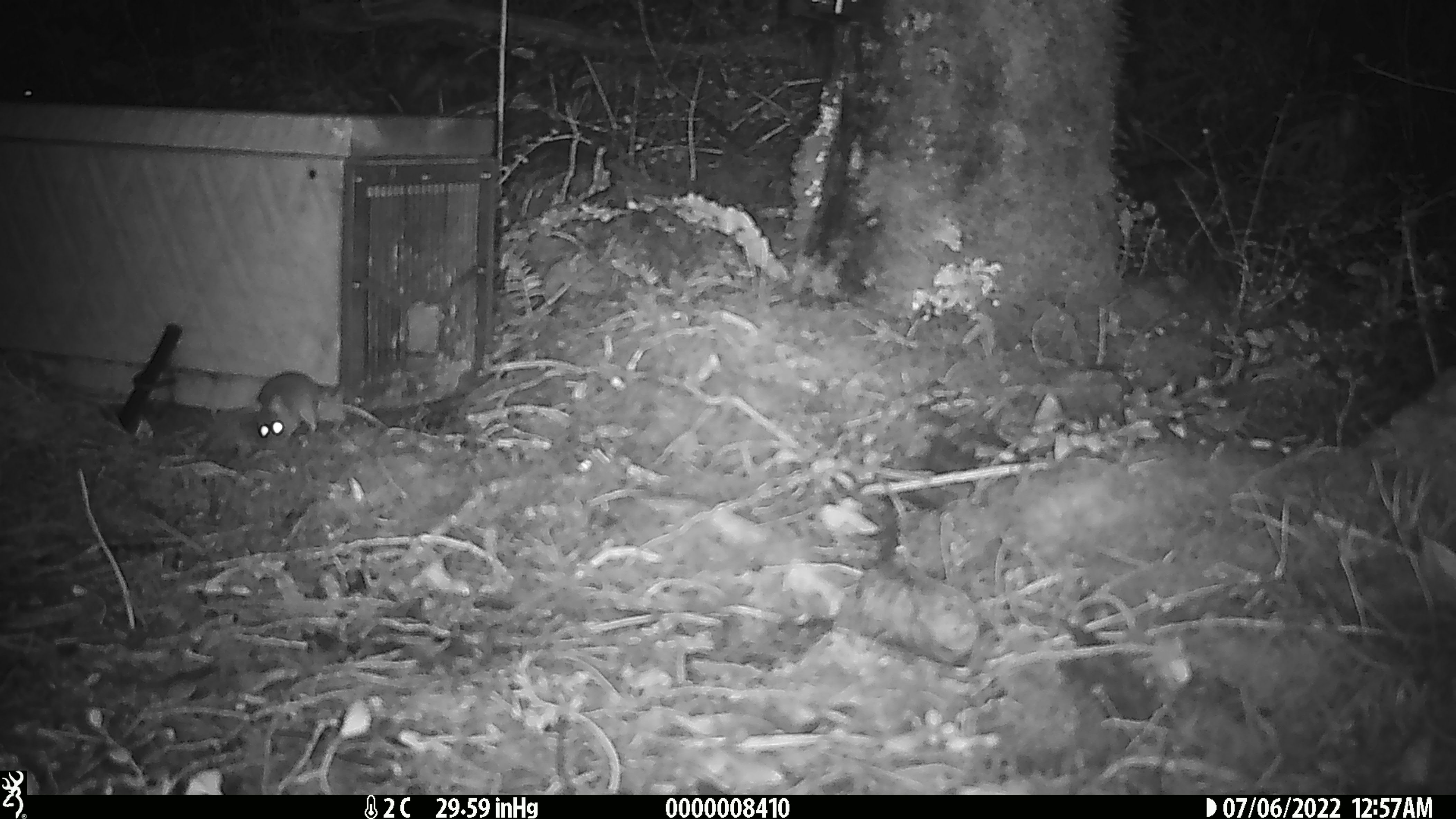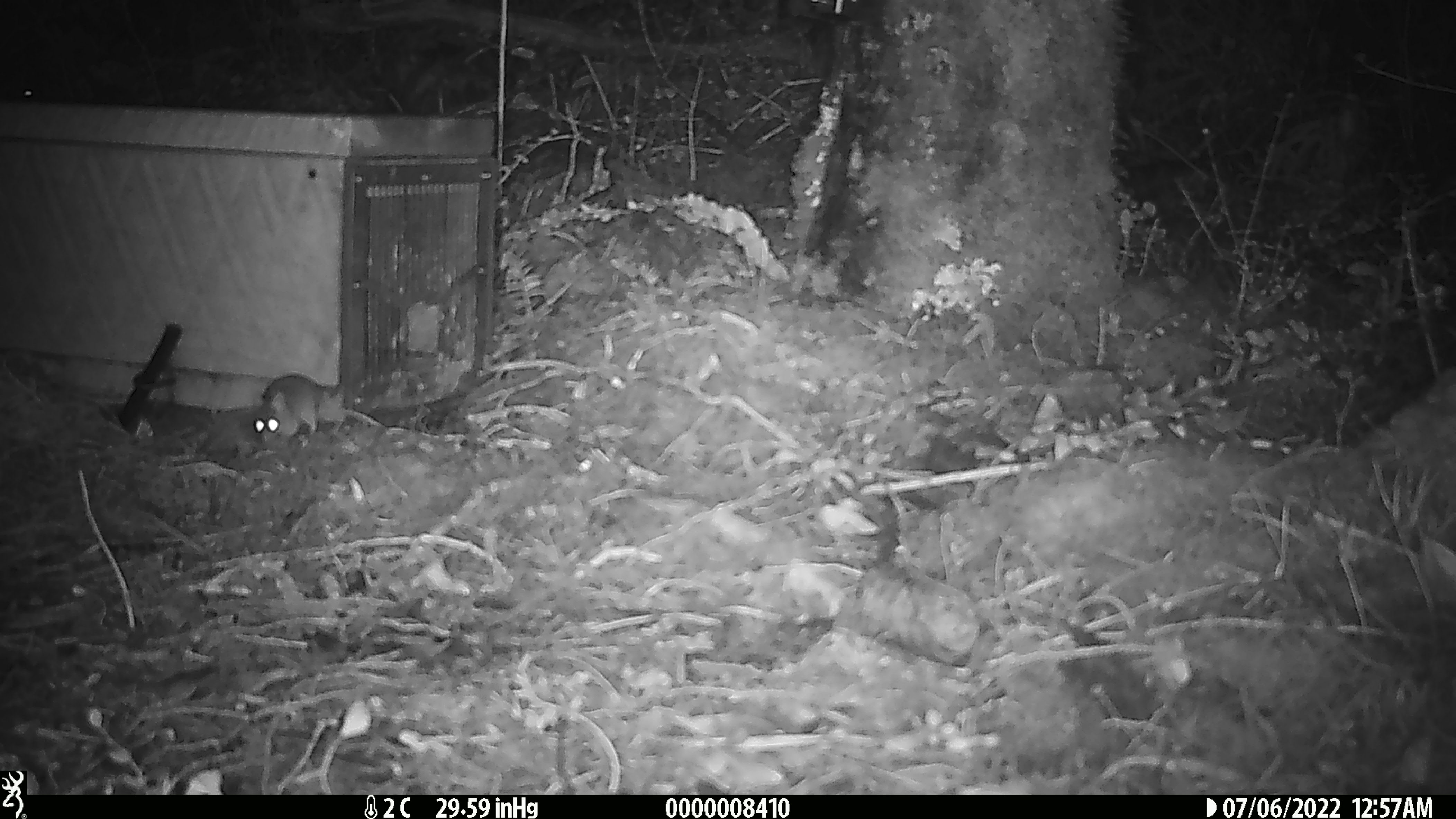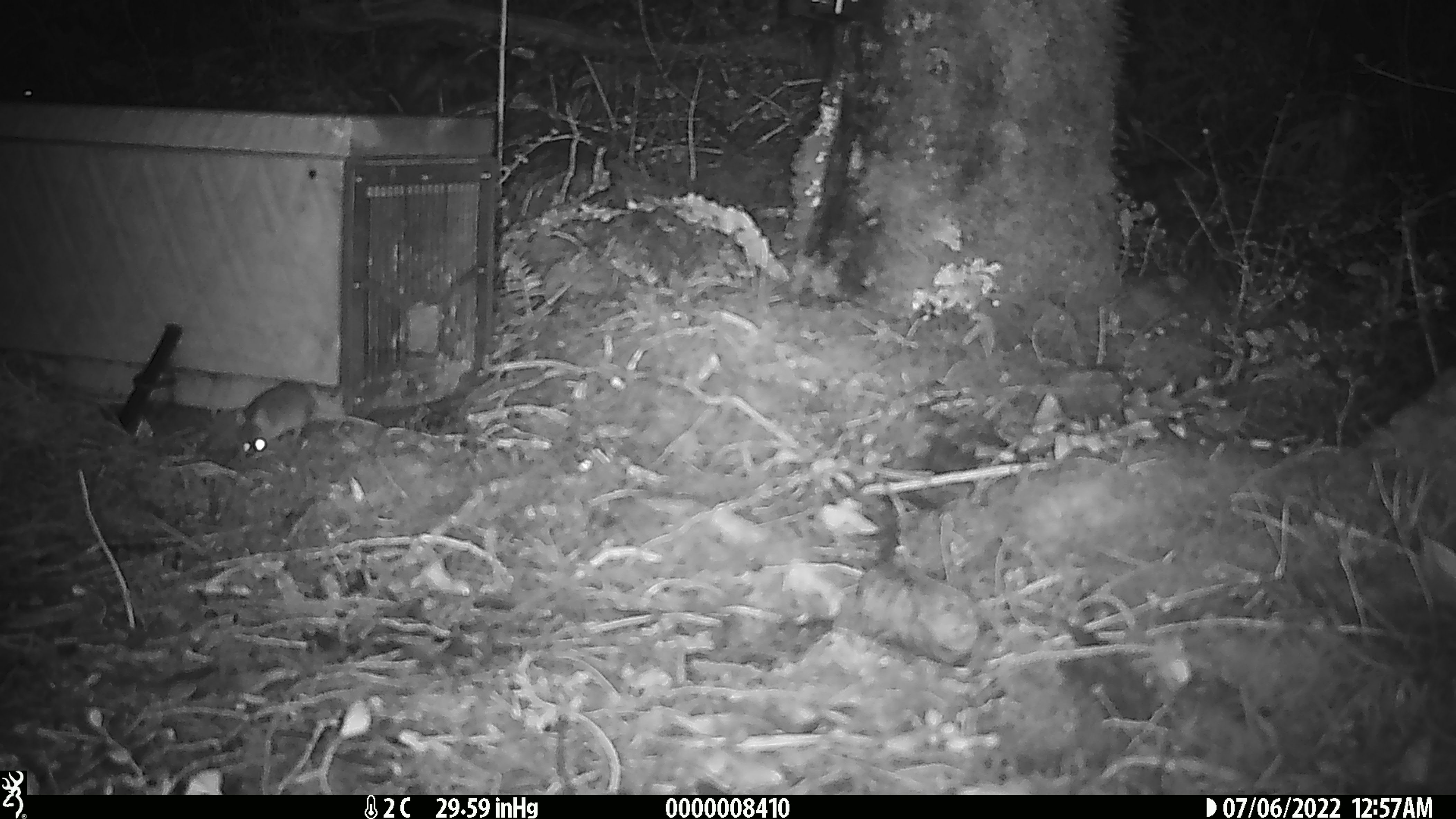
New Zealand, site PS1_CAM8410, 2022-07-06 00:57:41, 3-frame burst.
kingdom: Animalia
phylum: Chordata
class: Mammalia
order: Rodentia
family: Muridae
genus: Mus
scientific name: Mus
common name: mouse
Mouse (Mus).